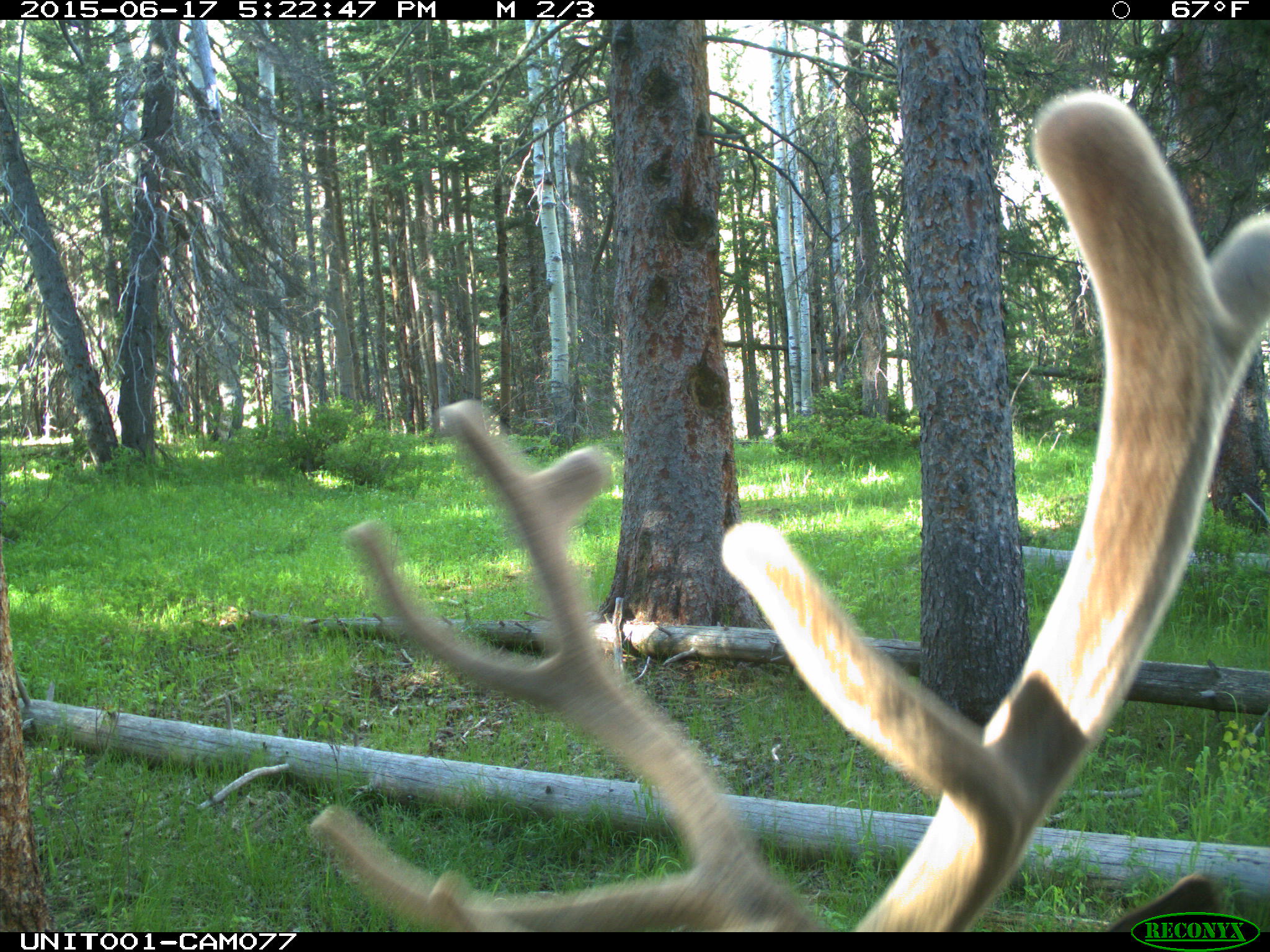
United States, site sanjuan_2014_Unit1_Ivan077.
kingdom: Animalia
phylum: Chordata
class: Mammalia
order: Artiodactyla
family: Cervidae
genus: Cervus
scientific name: Cervus elaphus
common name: red deer